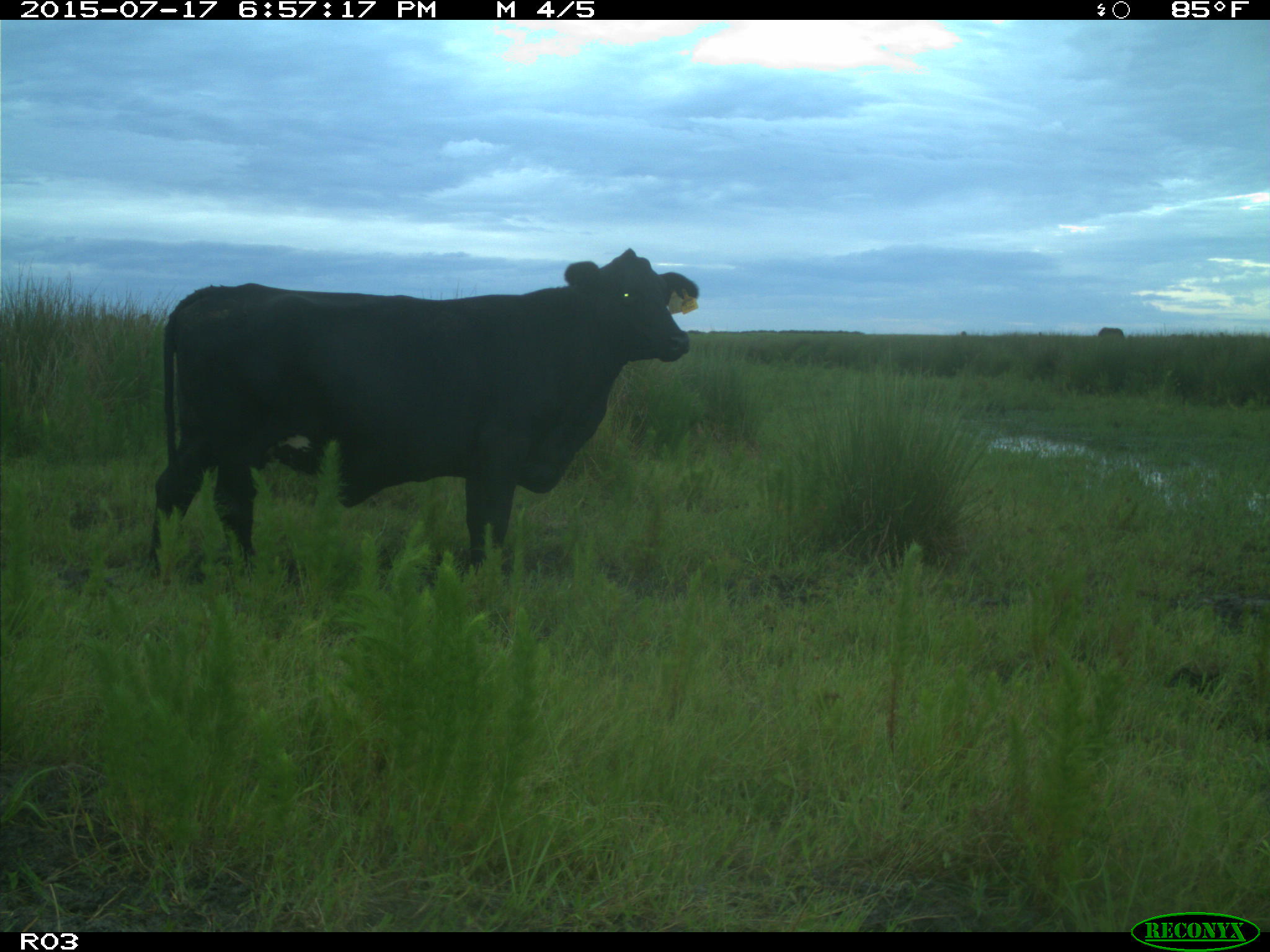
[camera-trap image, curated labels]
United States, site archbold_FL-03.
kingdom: Animalia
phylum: Chordata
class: Mammalia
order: Artiodactyla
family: Bovidae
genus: Bos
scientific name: Bos taurus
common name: domestic cow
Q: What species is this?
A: Bos taurus (domestic cow).